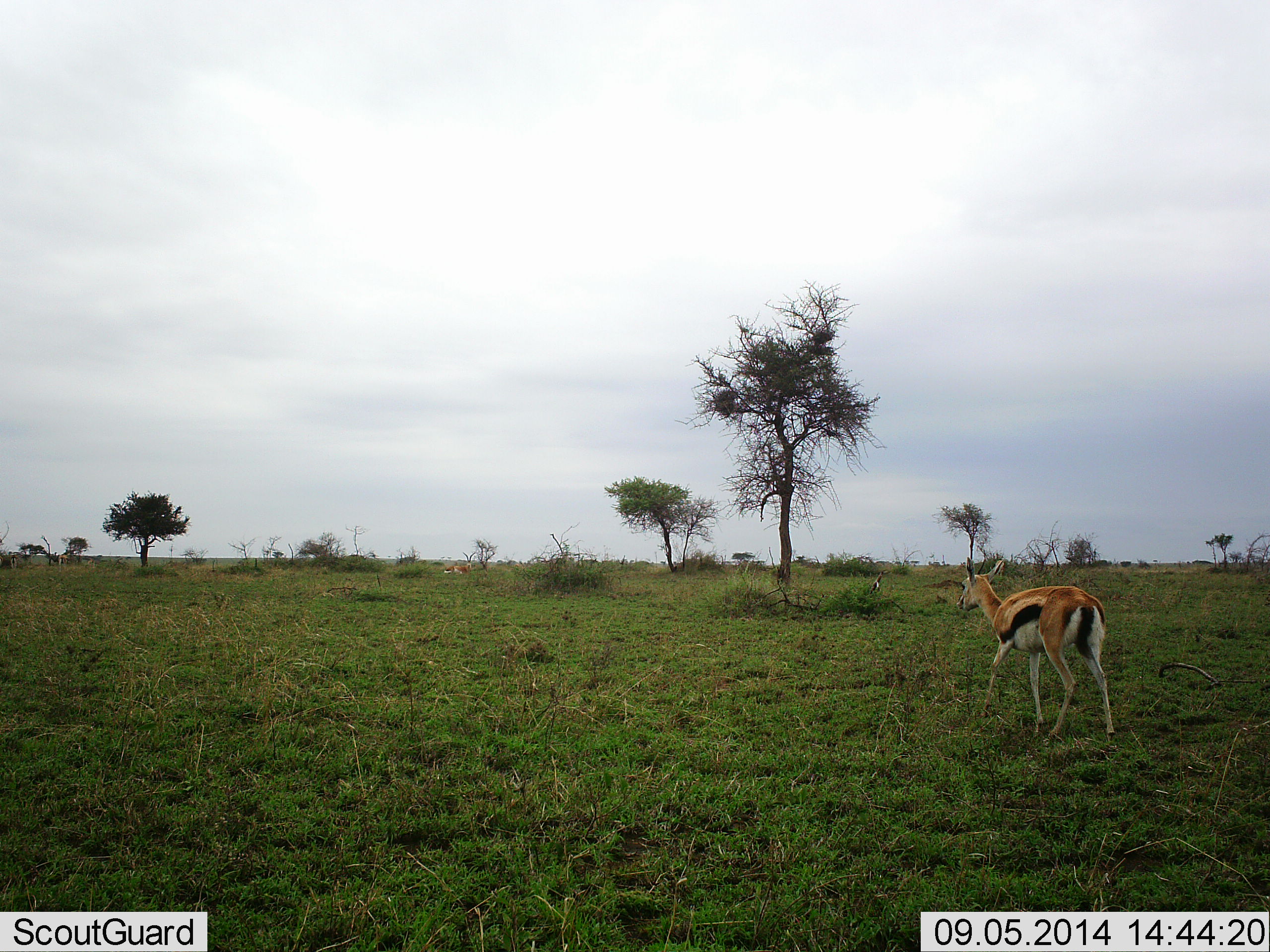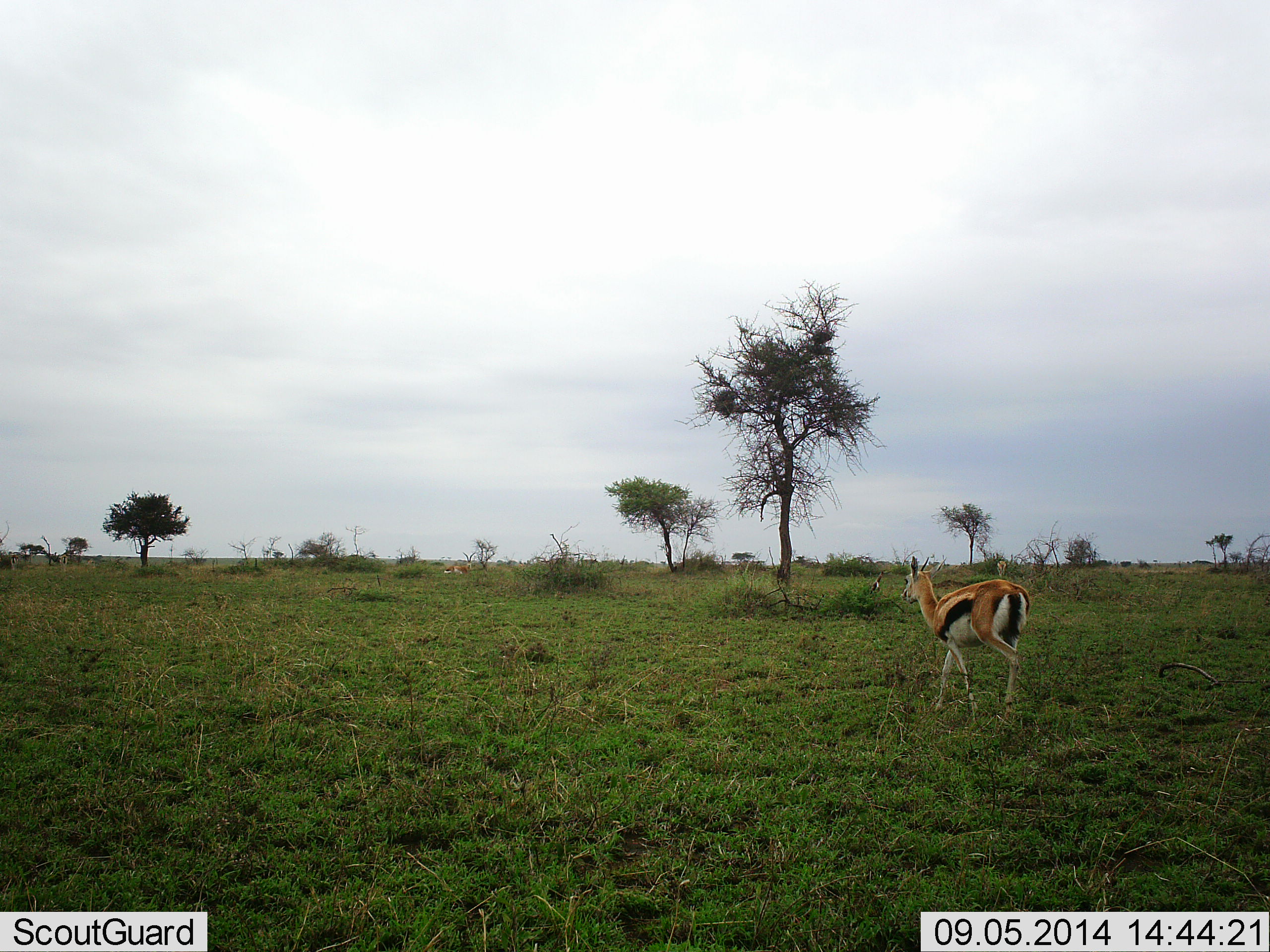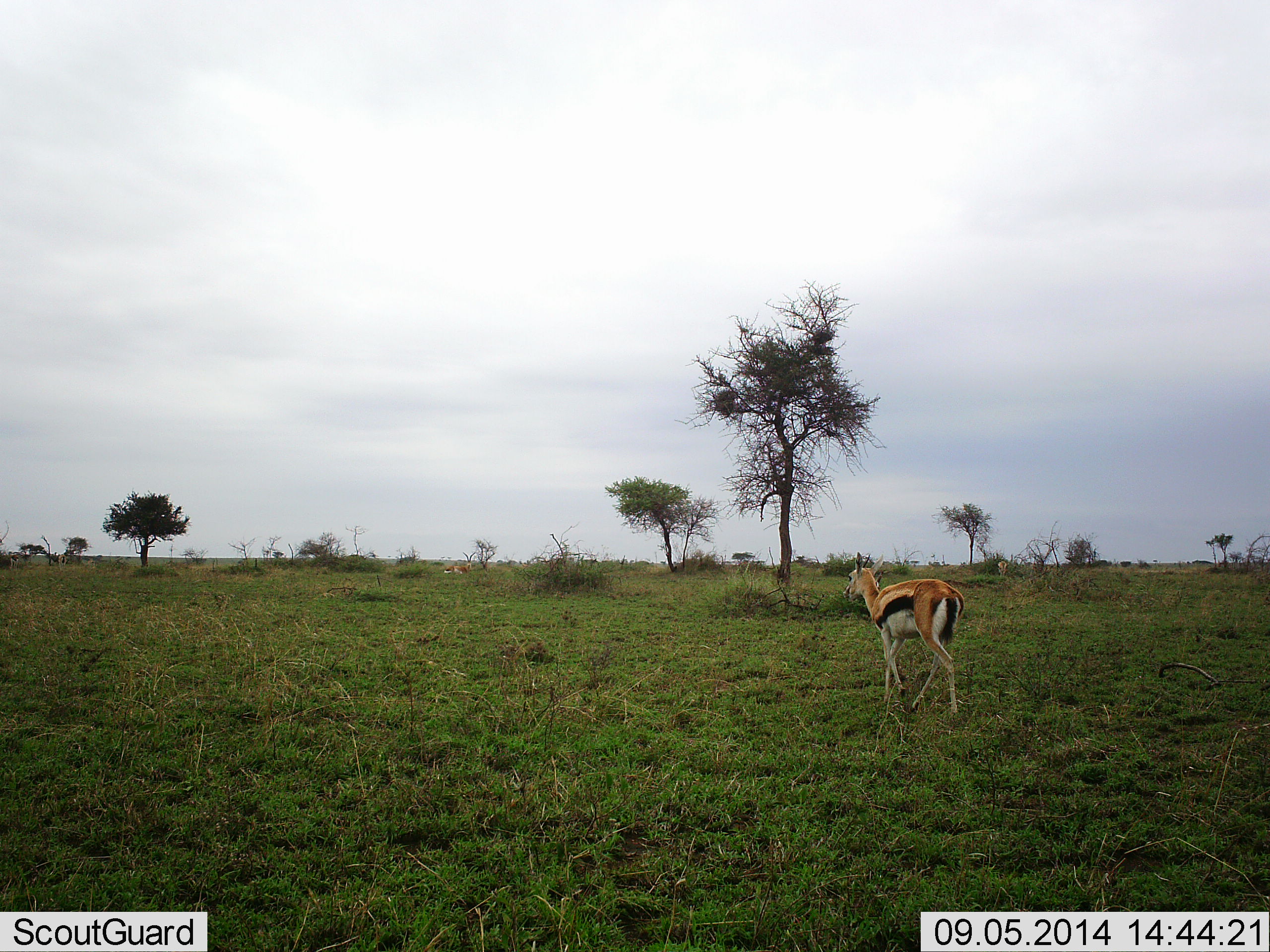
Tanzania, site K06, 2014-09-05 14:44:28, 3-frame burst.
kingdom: Animalia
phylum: Chordata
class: Mammalia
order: Artiodactyla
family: Bovidae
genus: Eudorcas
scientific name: Eudorcas thomsonii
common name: thomson's gazelle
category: gazellethomsons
Gazellethomsons (thomson's gazelle) (Eudorcas thomsonii), count 1. Behavior (volunteer vote fractions): standing 18%, resting 18%, moving 82%, interacting 0%. Young present (vote fraction): 0%. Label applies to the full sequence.